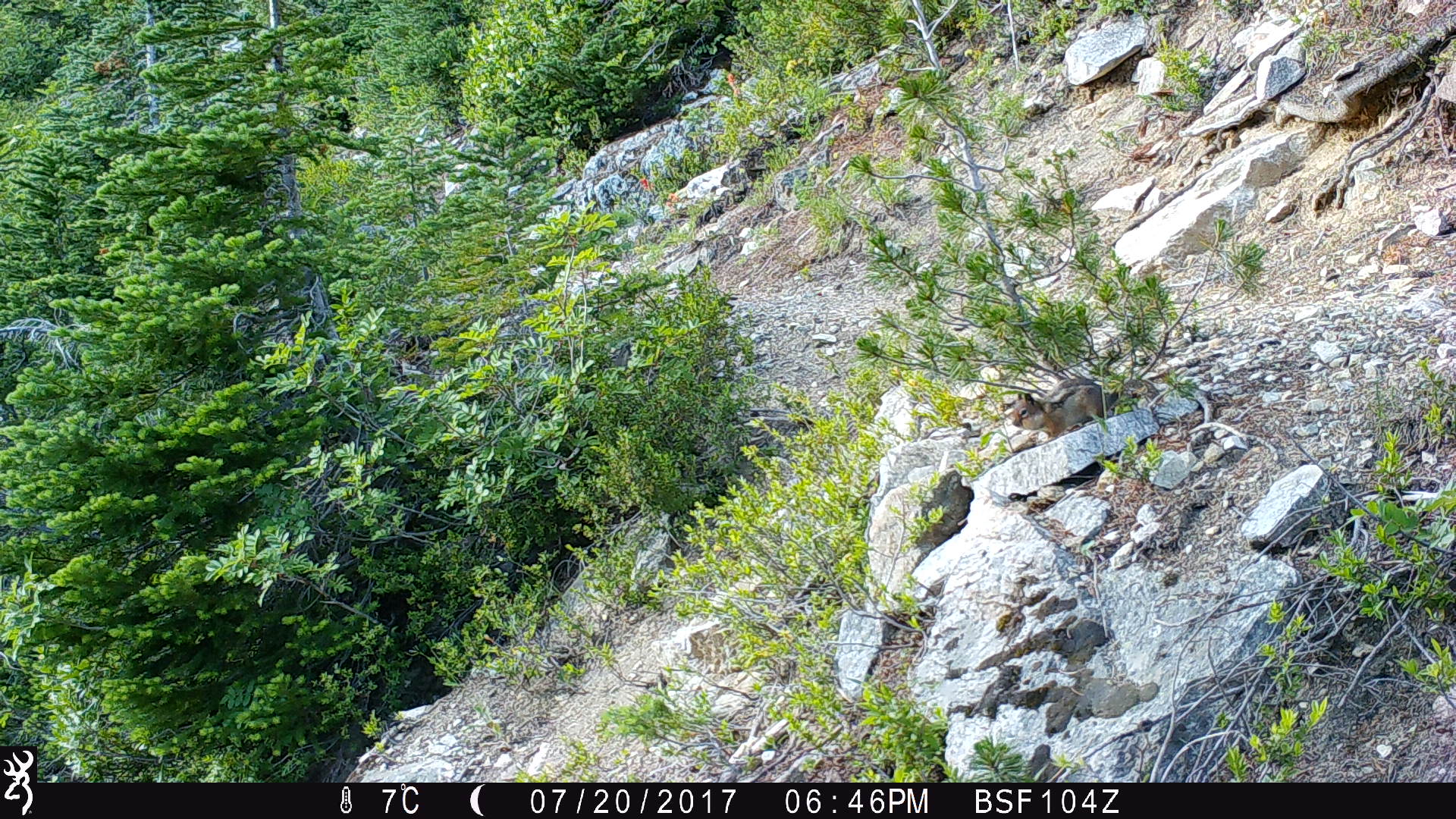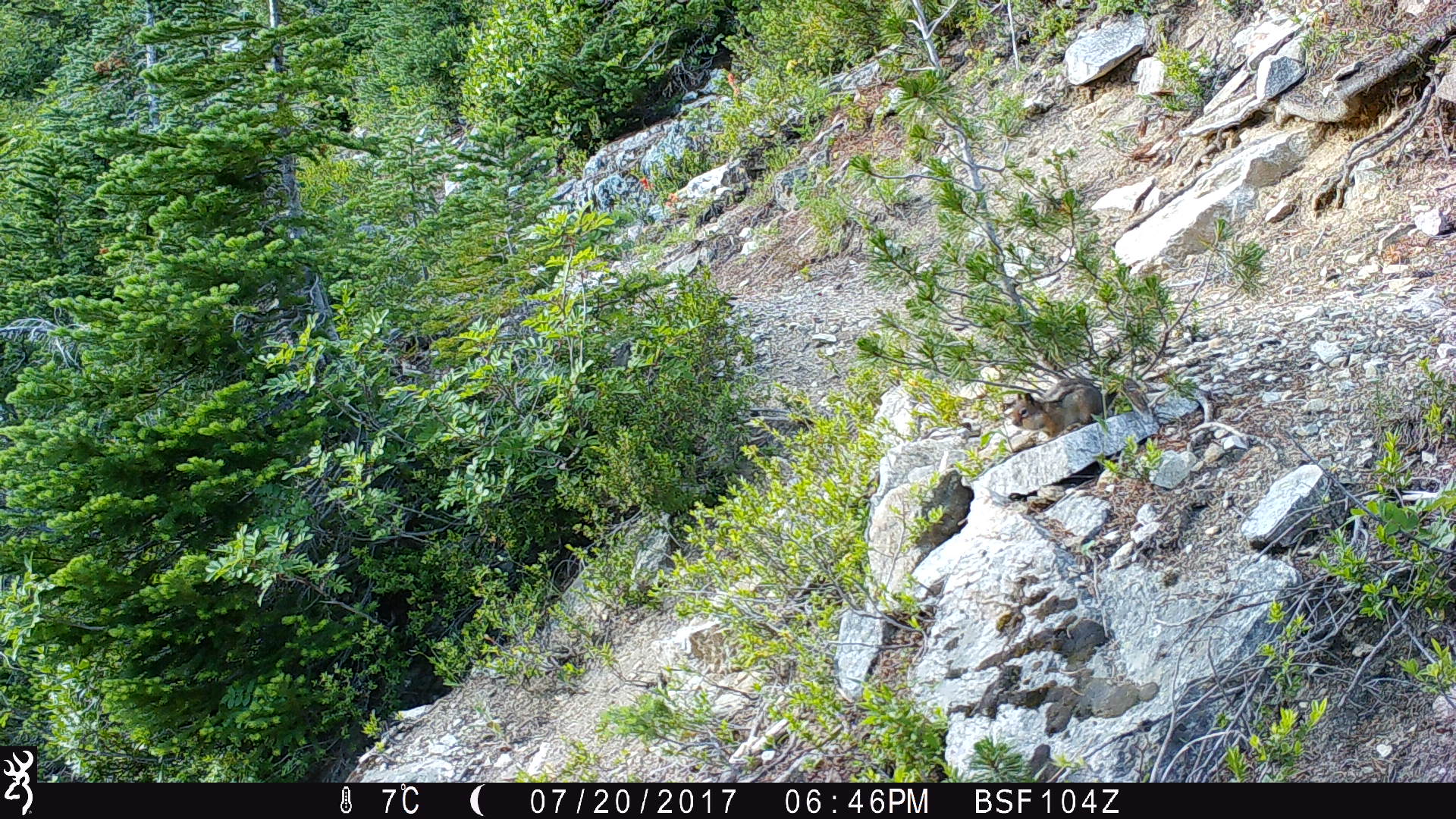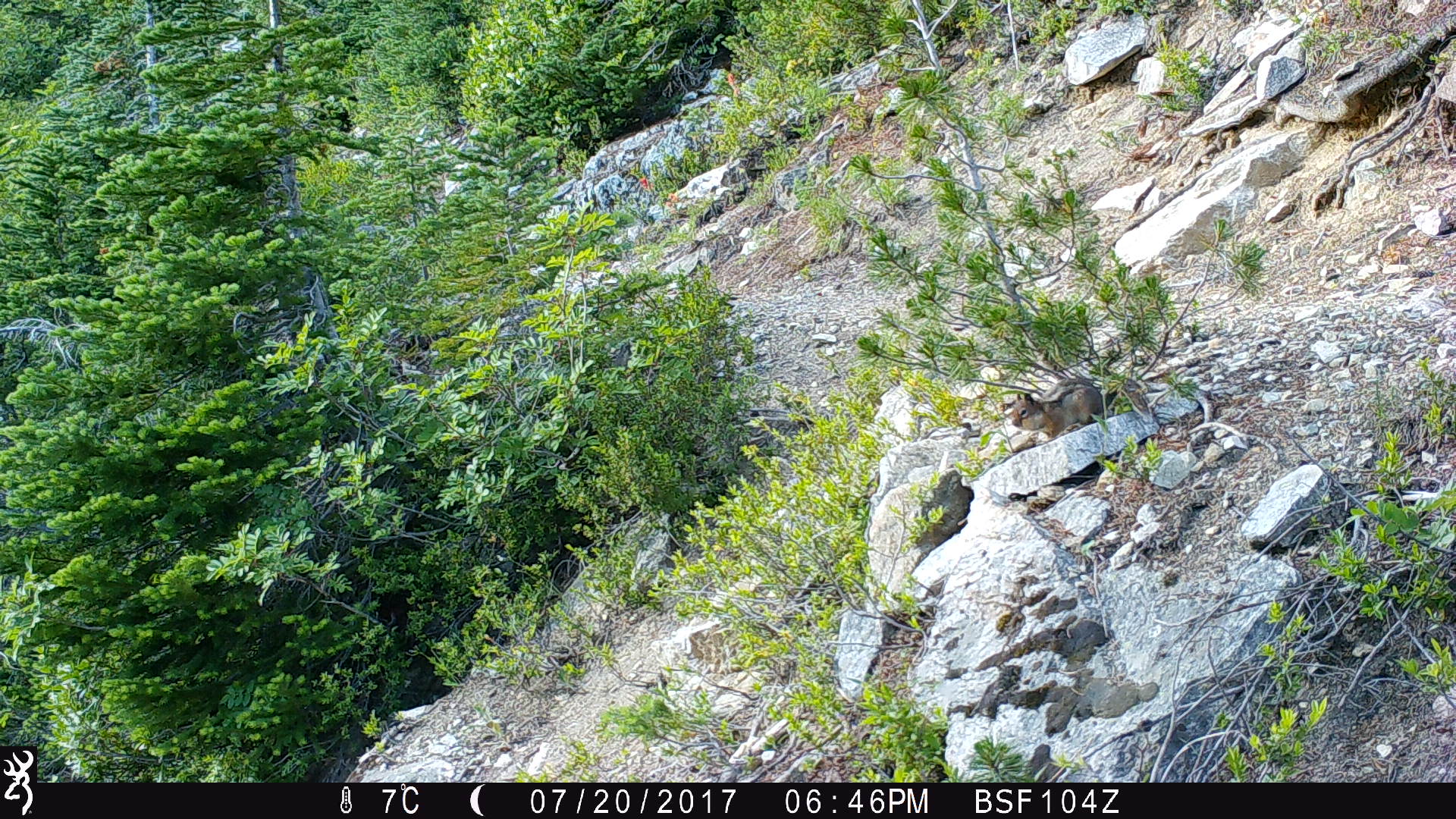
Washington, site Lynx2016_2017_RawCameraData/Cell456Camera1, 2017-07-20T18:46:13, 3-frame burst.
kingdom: Animalia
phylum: Chordata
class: Mammalia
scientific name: Mammalia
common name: small mammal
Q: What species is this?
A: Small mammal (Mammalia).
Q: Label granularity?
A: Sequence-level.